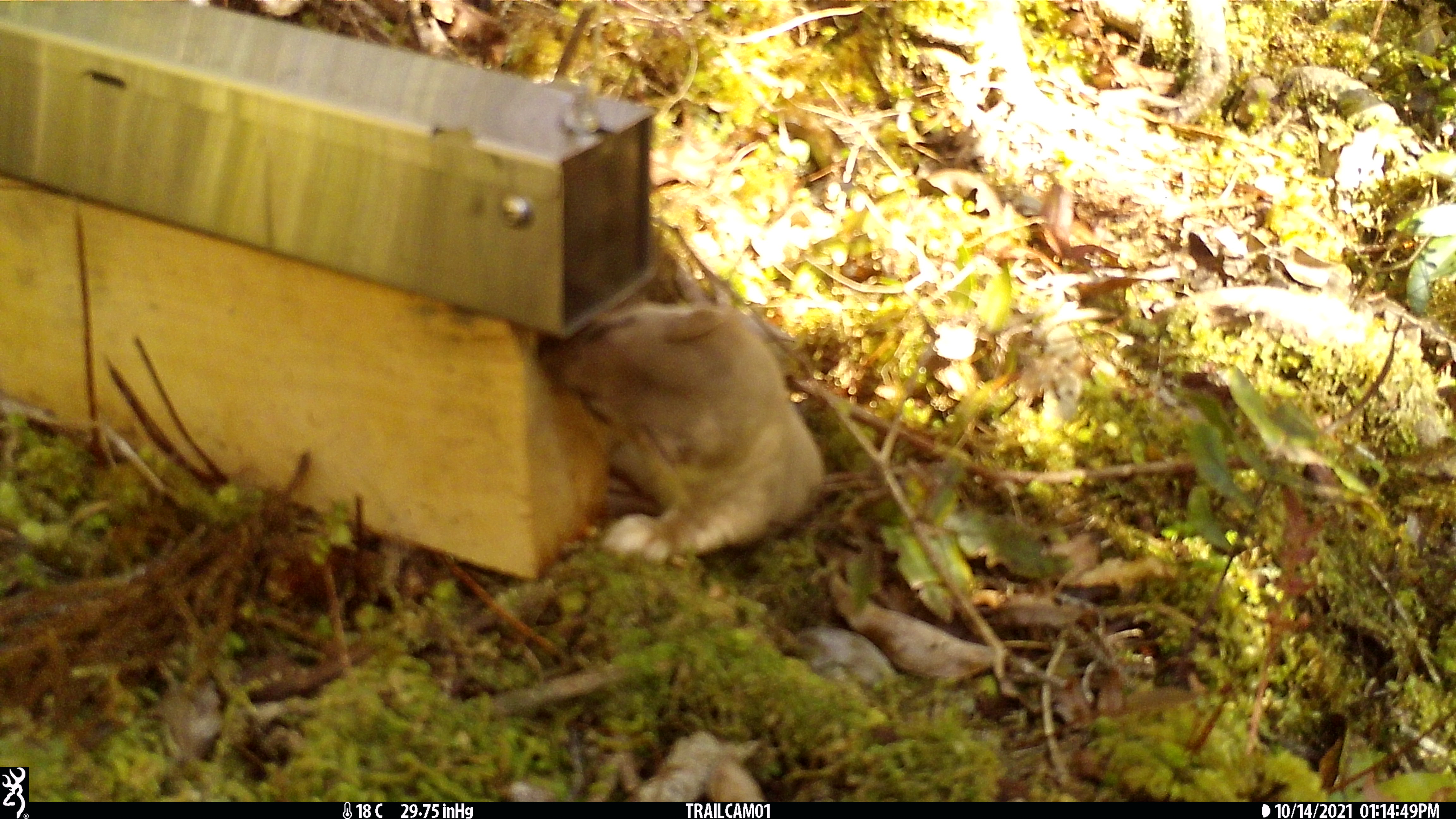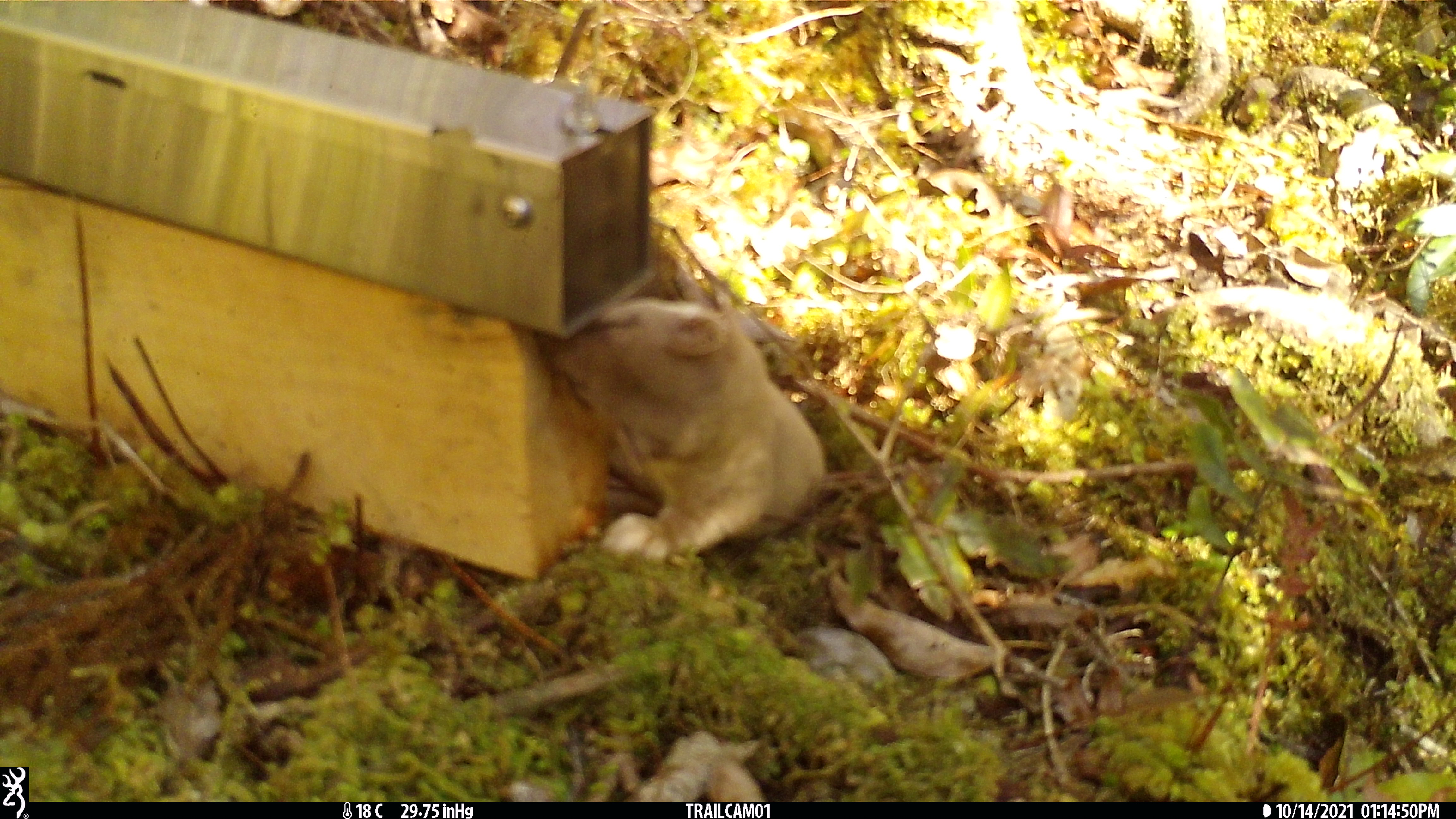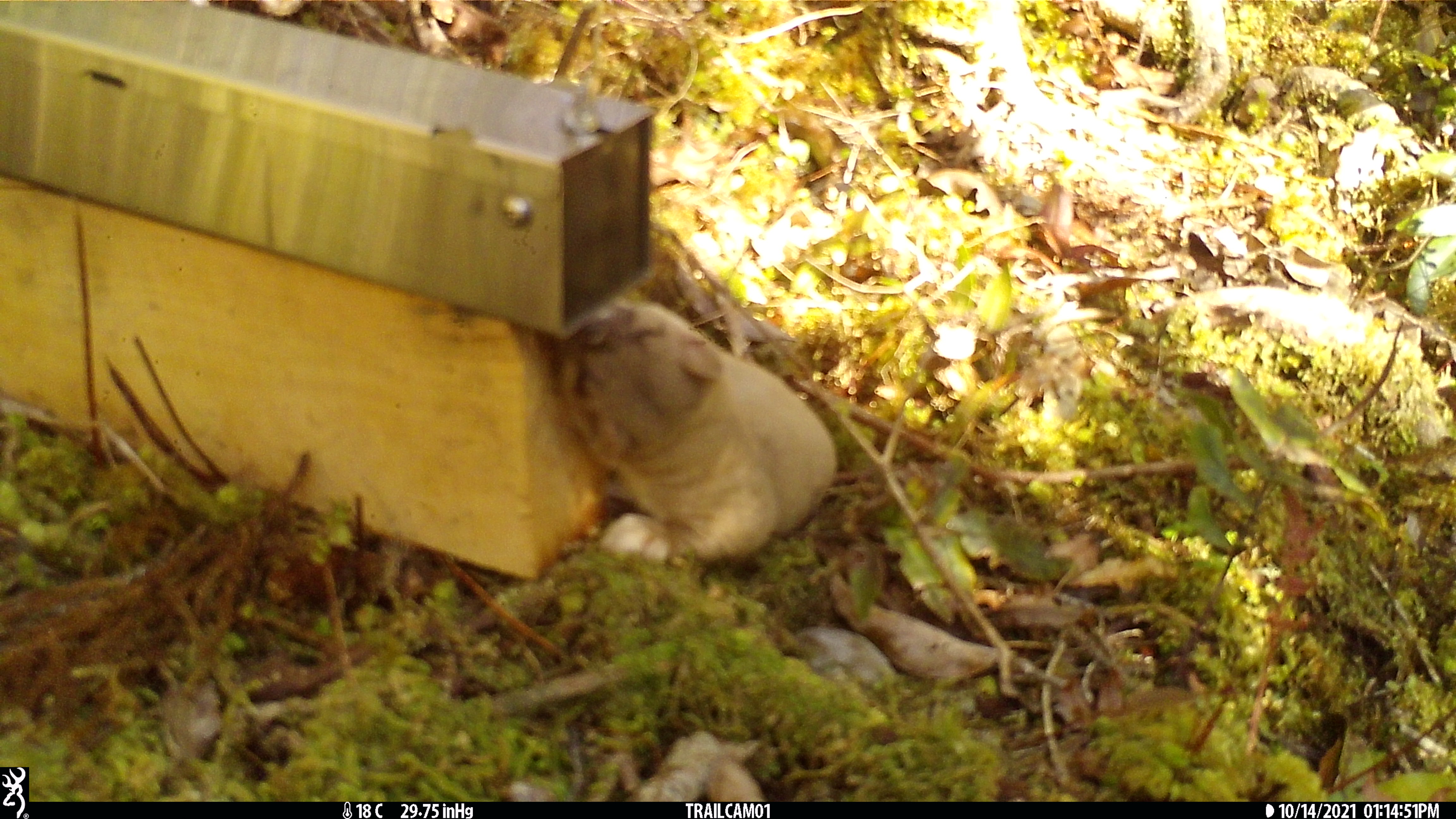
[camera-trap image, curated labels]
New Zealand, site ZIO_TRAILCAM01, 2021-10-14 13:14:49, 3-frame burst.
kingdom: Animalia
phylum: Chordata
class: Mammalia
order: Carnivora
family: Mustelidae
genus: Mustela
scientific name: Mustela erminea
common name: stoat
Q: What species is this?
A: Stoat (Mustela erminea).